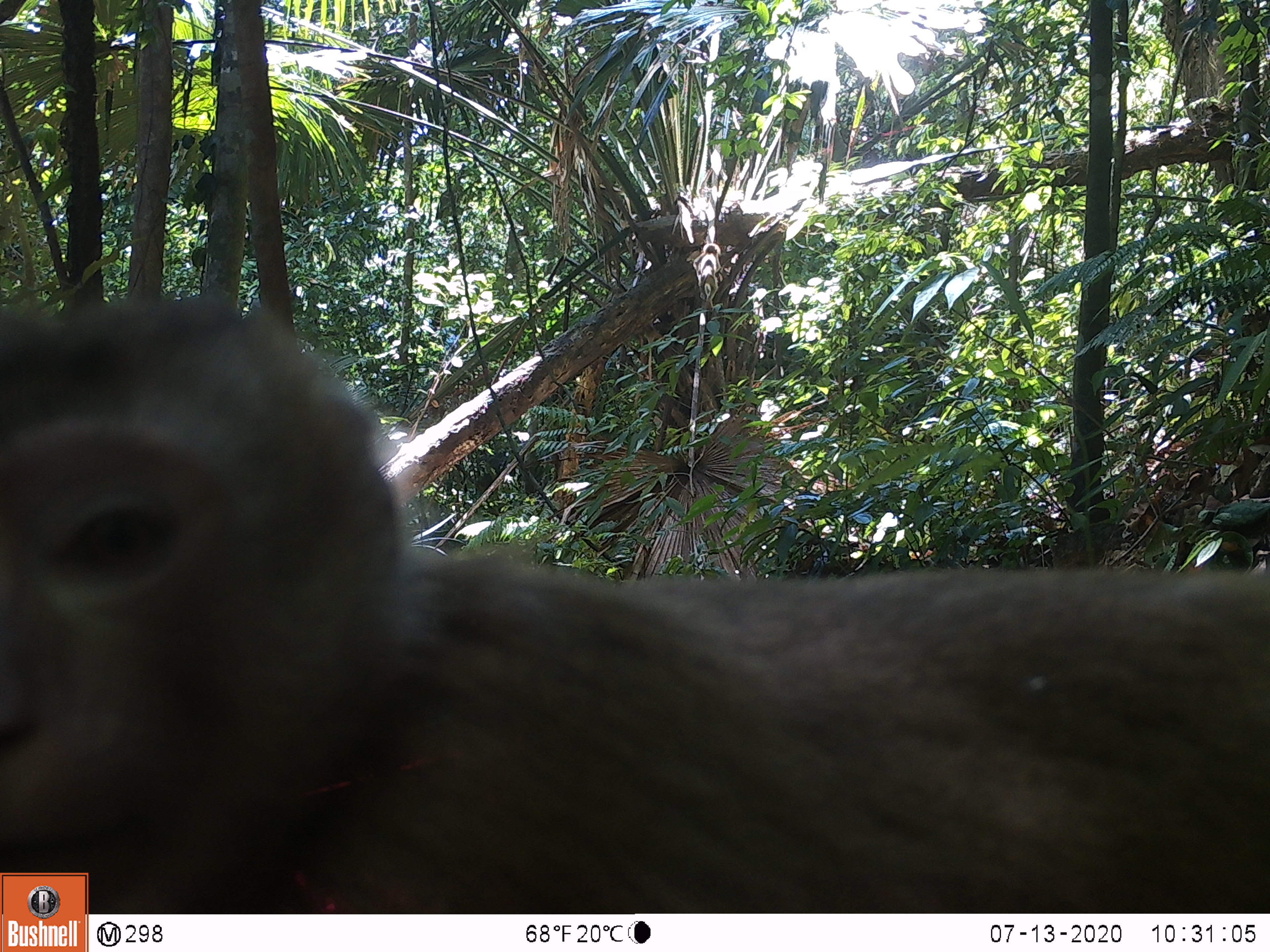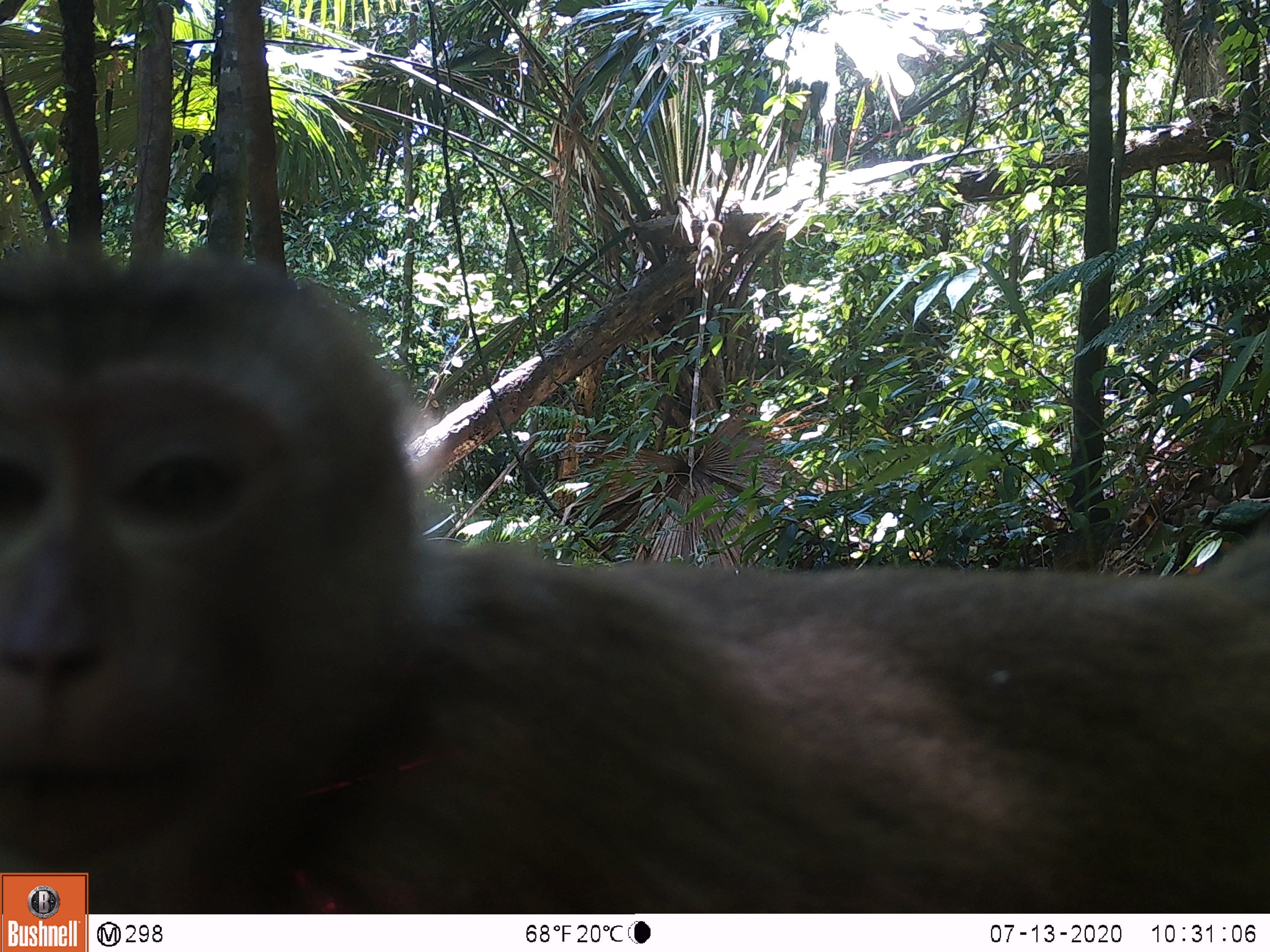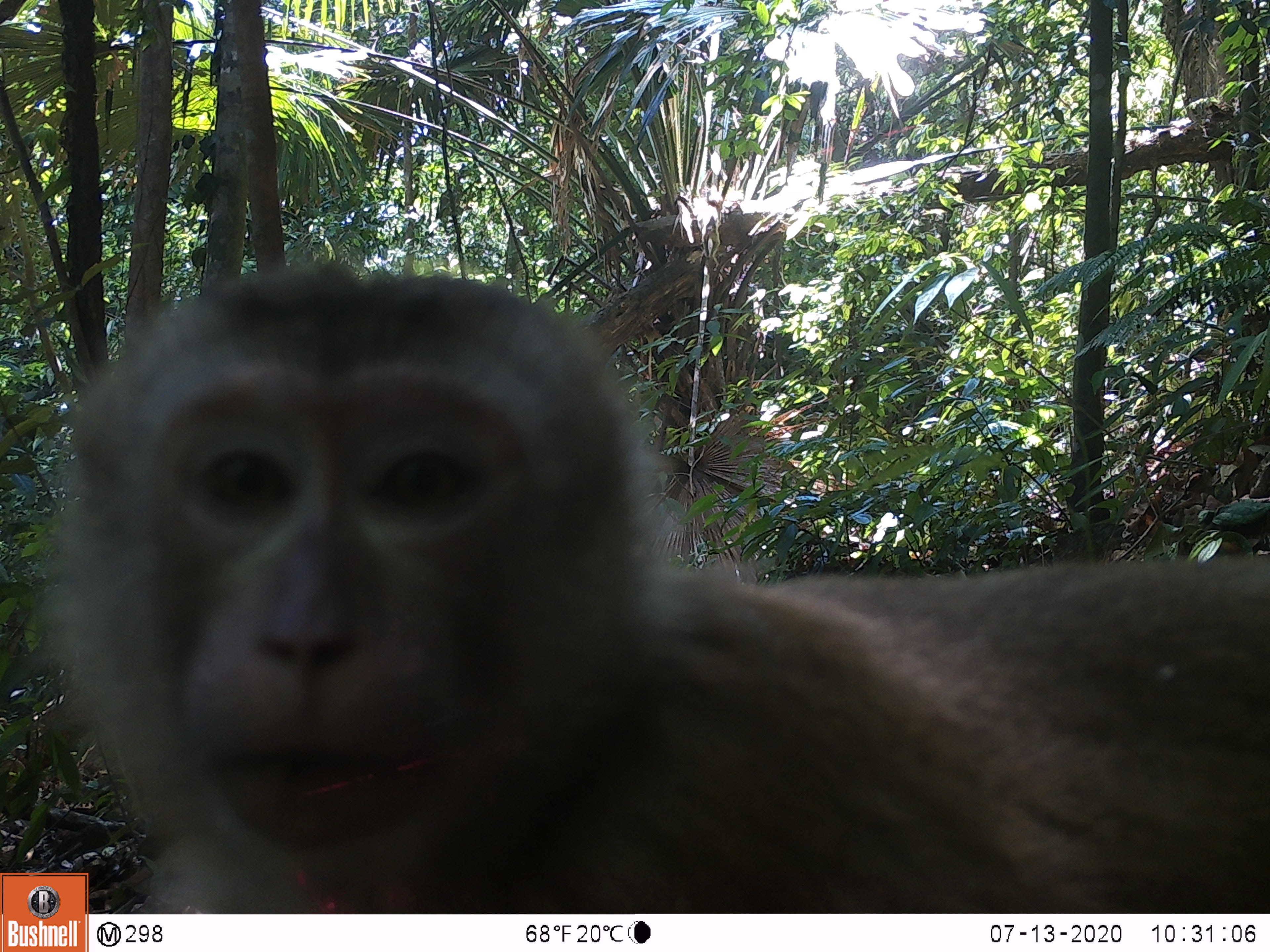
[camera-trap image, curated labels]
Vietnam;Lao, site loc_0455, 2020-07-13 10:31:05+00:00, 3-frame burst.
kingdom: Animalia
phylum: Chordata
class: Mammalia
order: Primates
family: Cercopithecidae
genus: Macaca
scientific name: Macaca nemestrina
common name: pig-tailed macaque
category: pig tailed macaque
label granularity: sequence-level